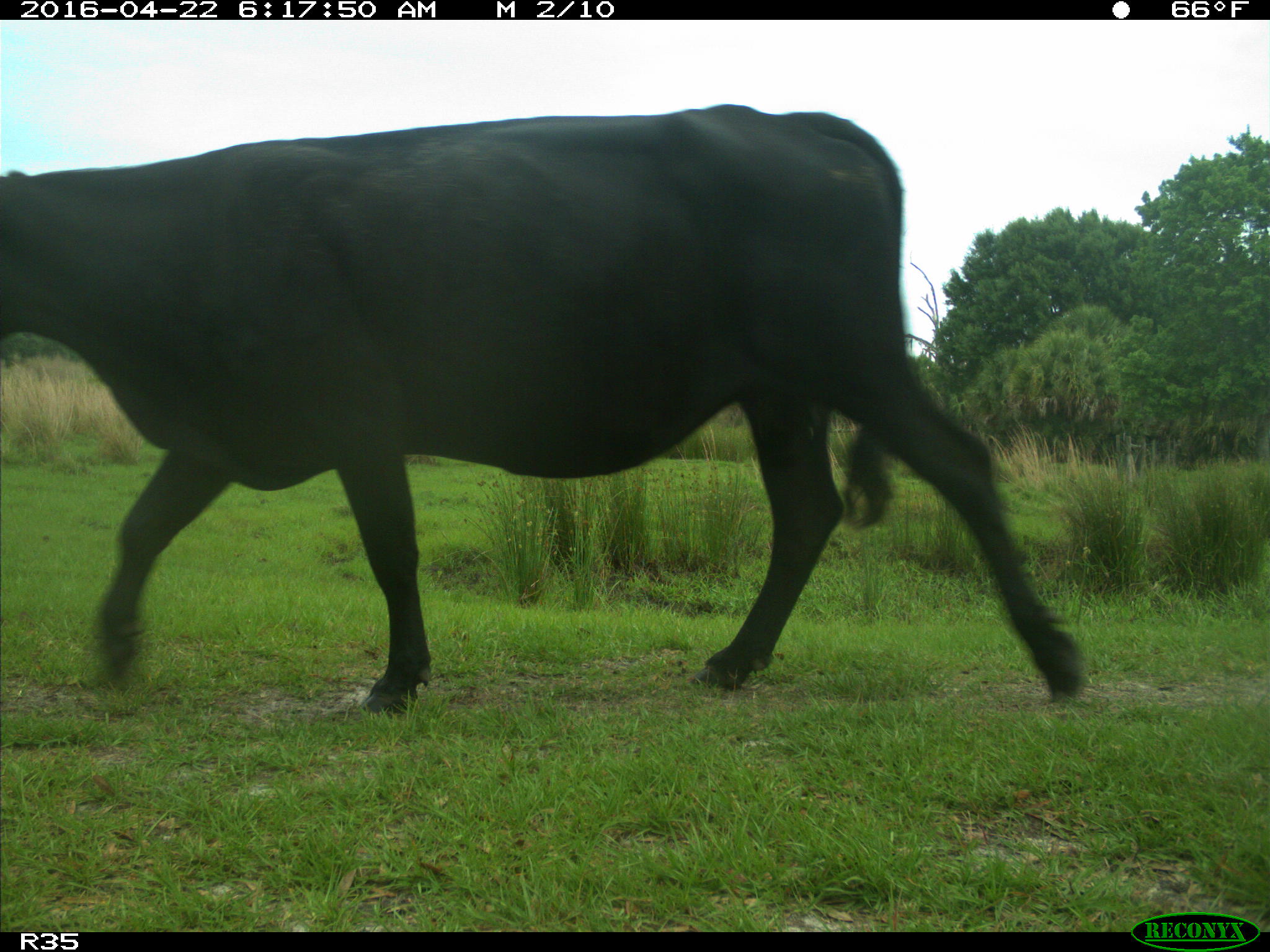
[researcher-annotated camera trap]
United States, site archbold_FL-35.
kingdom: Animalia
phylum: Chordata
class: Mammalia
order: Artiodactyla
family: Bovidae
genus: Bos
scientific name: Bos taurus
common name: domestic cow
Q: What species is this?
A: Bos taurus (domestic cow).